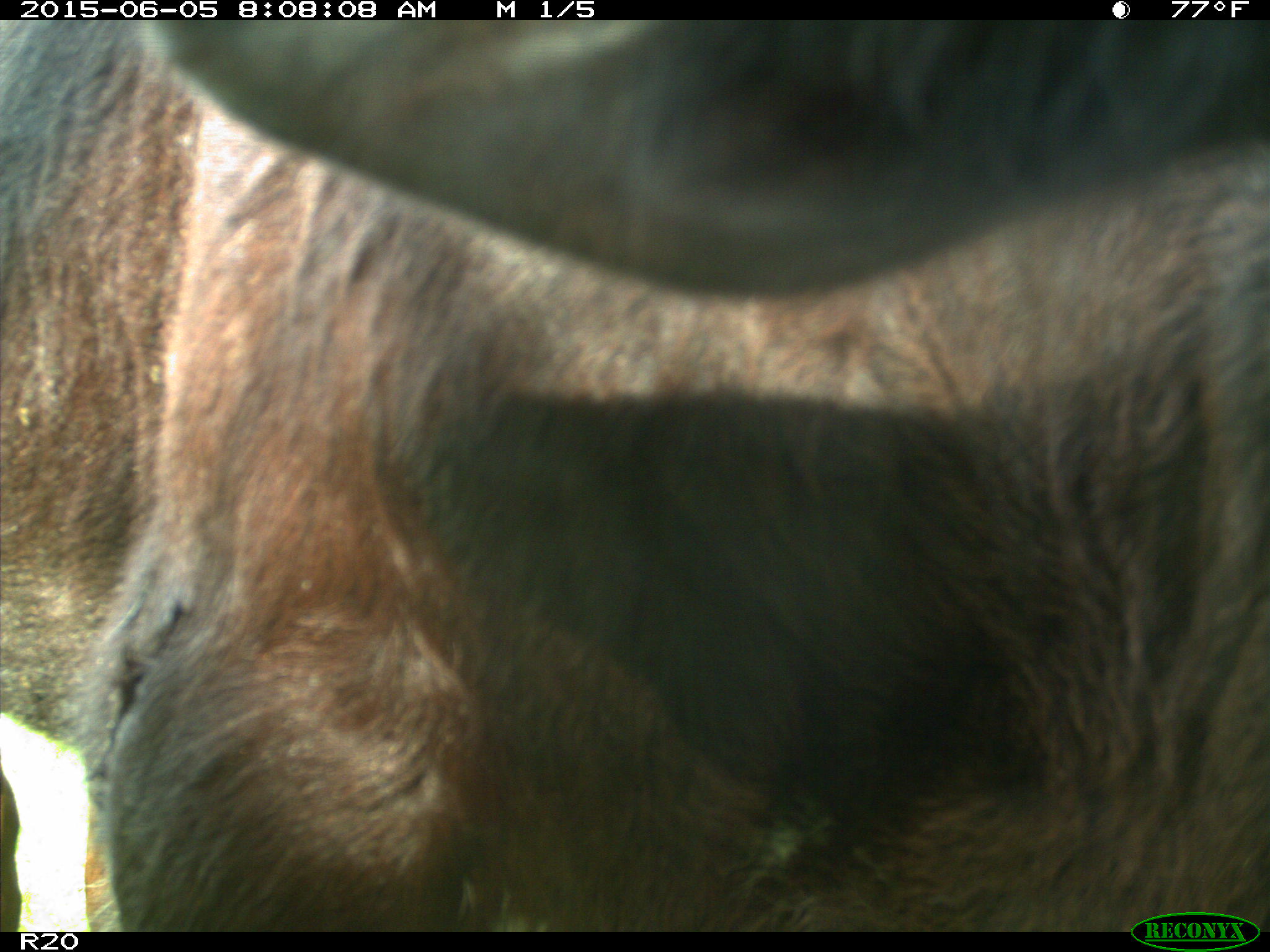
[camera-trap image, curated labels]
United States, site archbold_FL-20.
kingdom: Animalia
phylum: Chordata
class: Mammalia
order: Artiodactyla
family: Bovidae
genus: Bos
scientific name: Bos taurus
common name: domestic cow